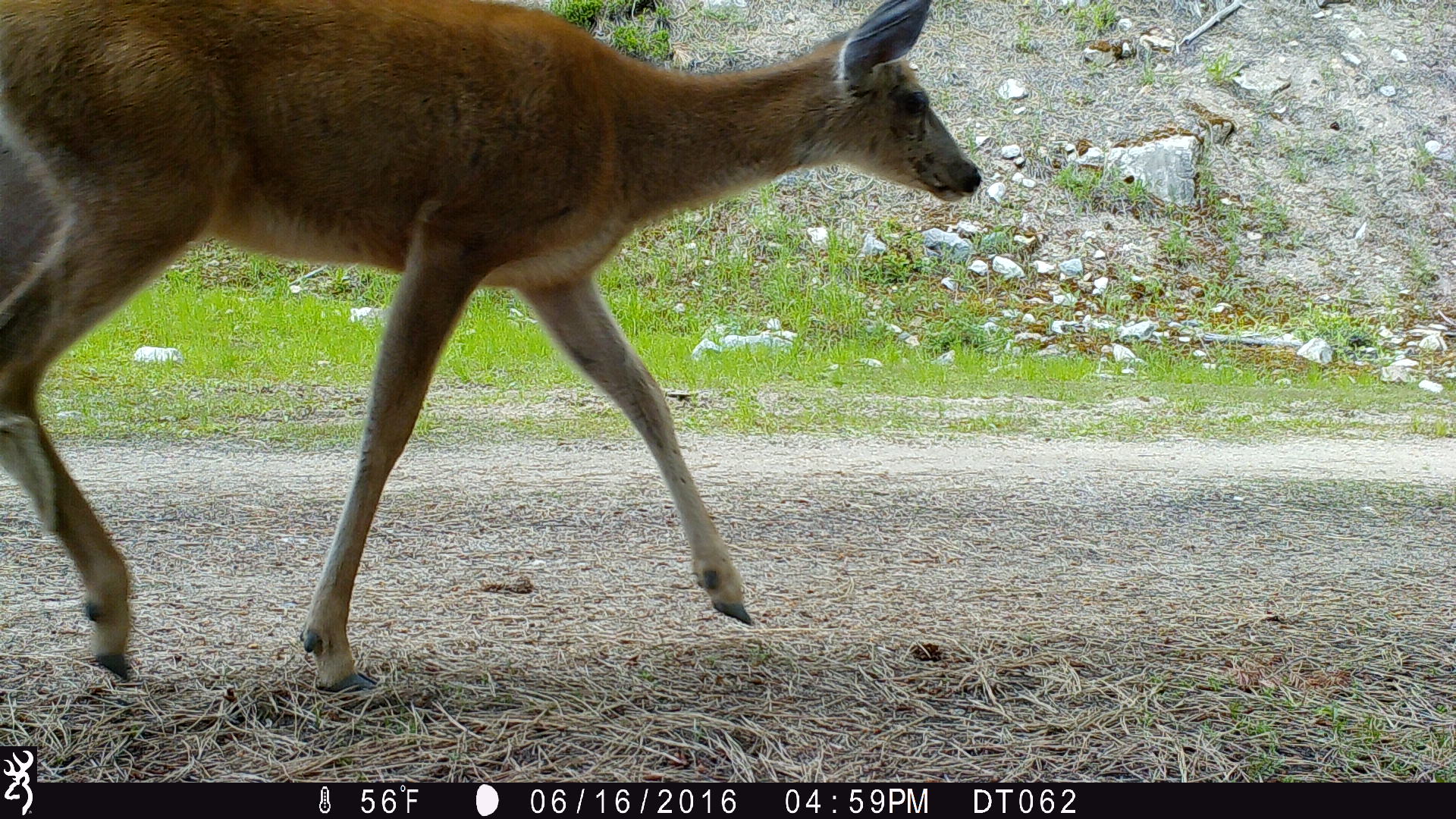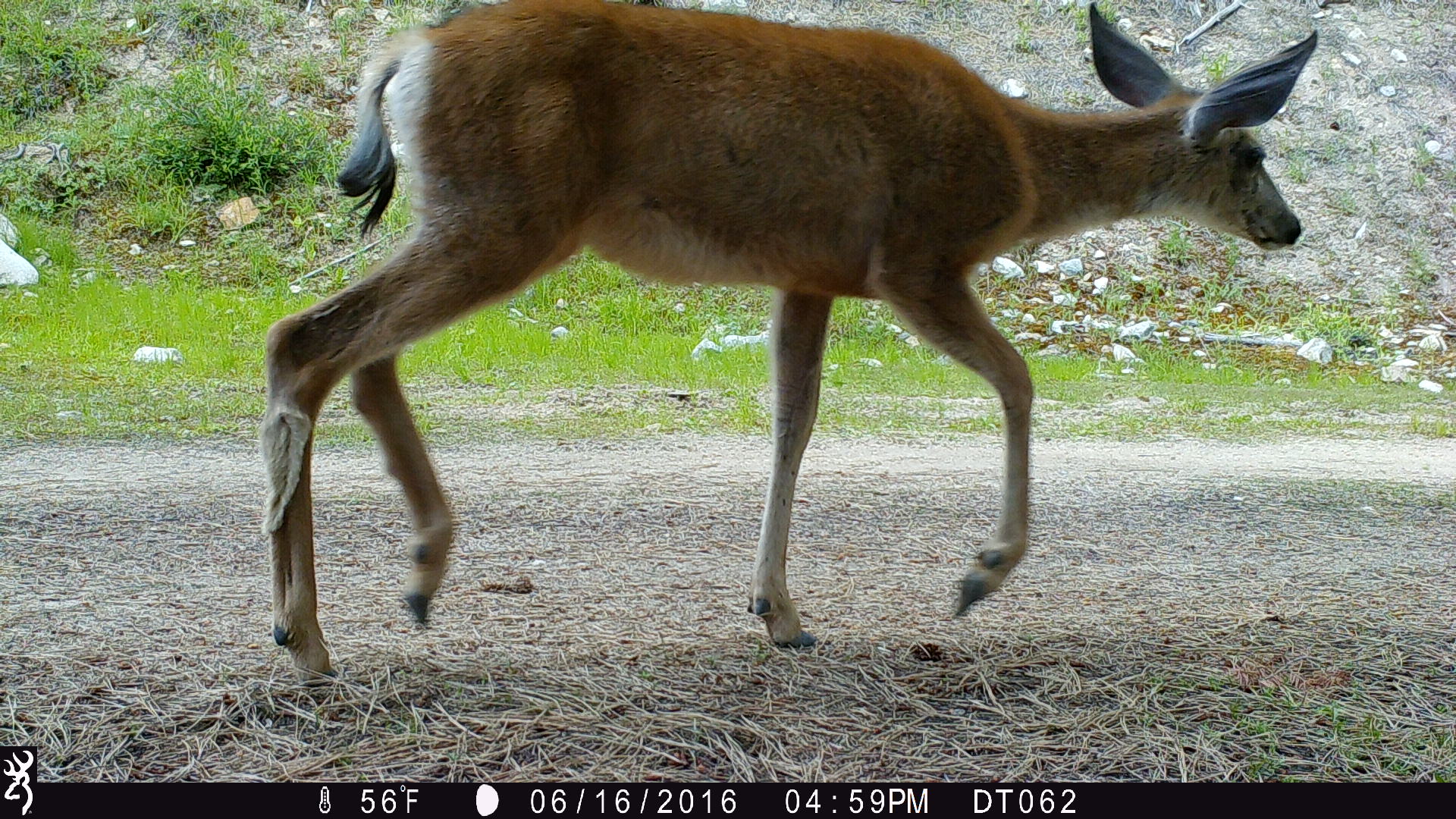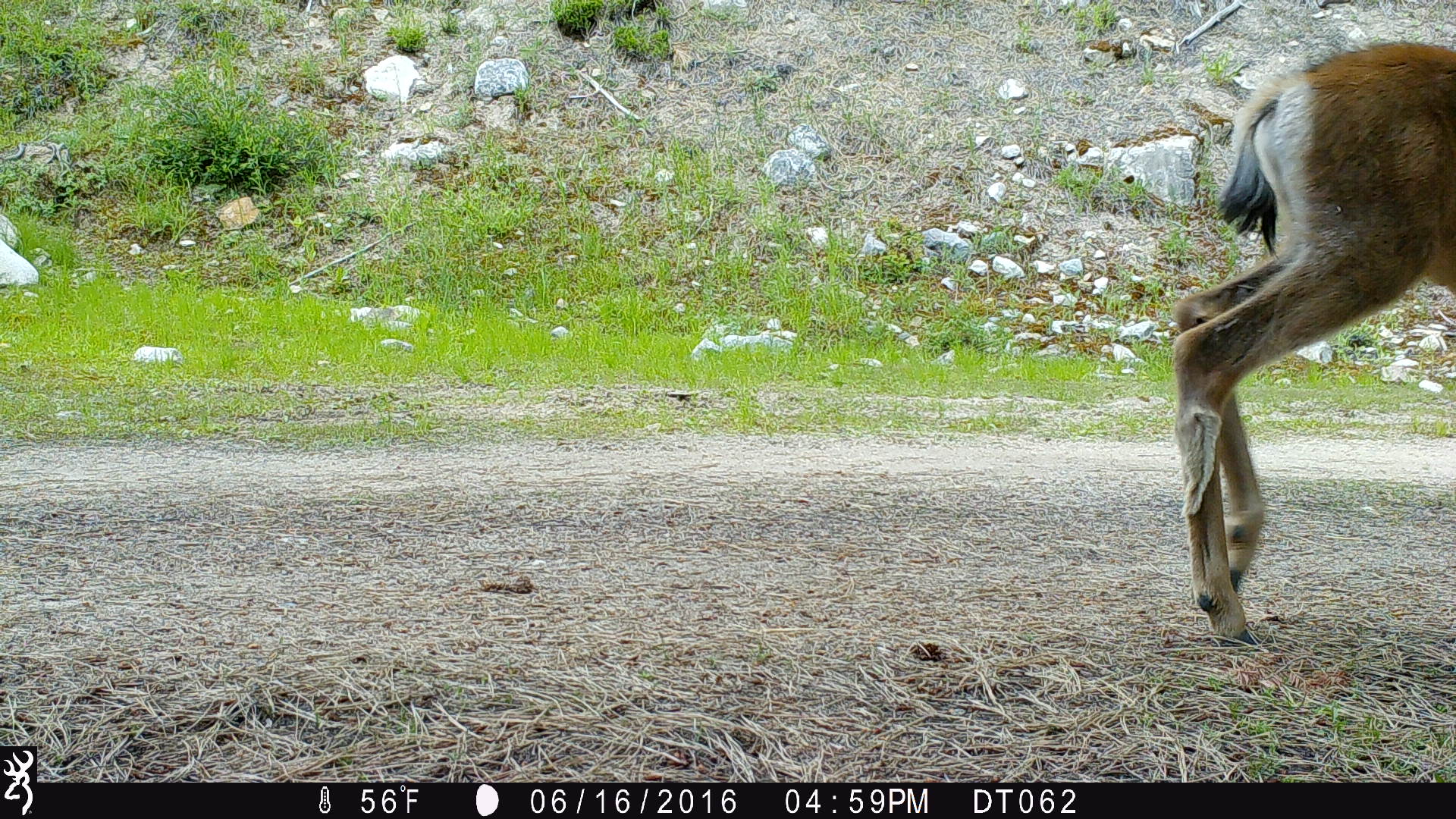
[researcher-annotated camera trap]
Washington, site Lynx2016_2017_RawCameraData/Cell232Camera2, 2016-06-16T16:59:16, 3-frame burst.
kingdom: Animalia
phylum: Chordata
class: Mammalia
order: Artiodactyla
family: Cervidae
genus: Odocoileus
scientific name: Odocoileus hemionus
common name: mule deer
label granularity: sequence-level